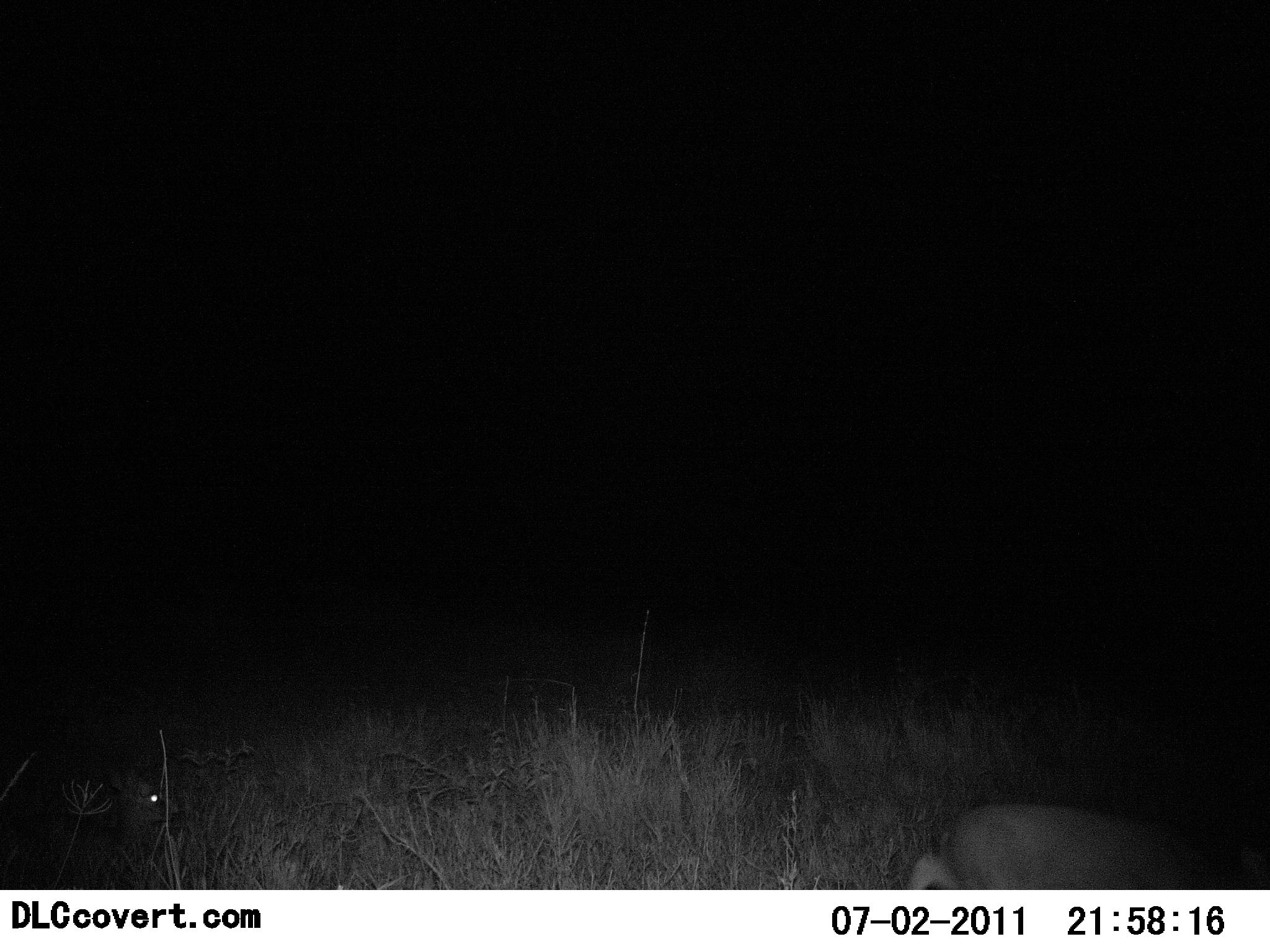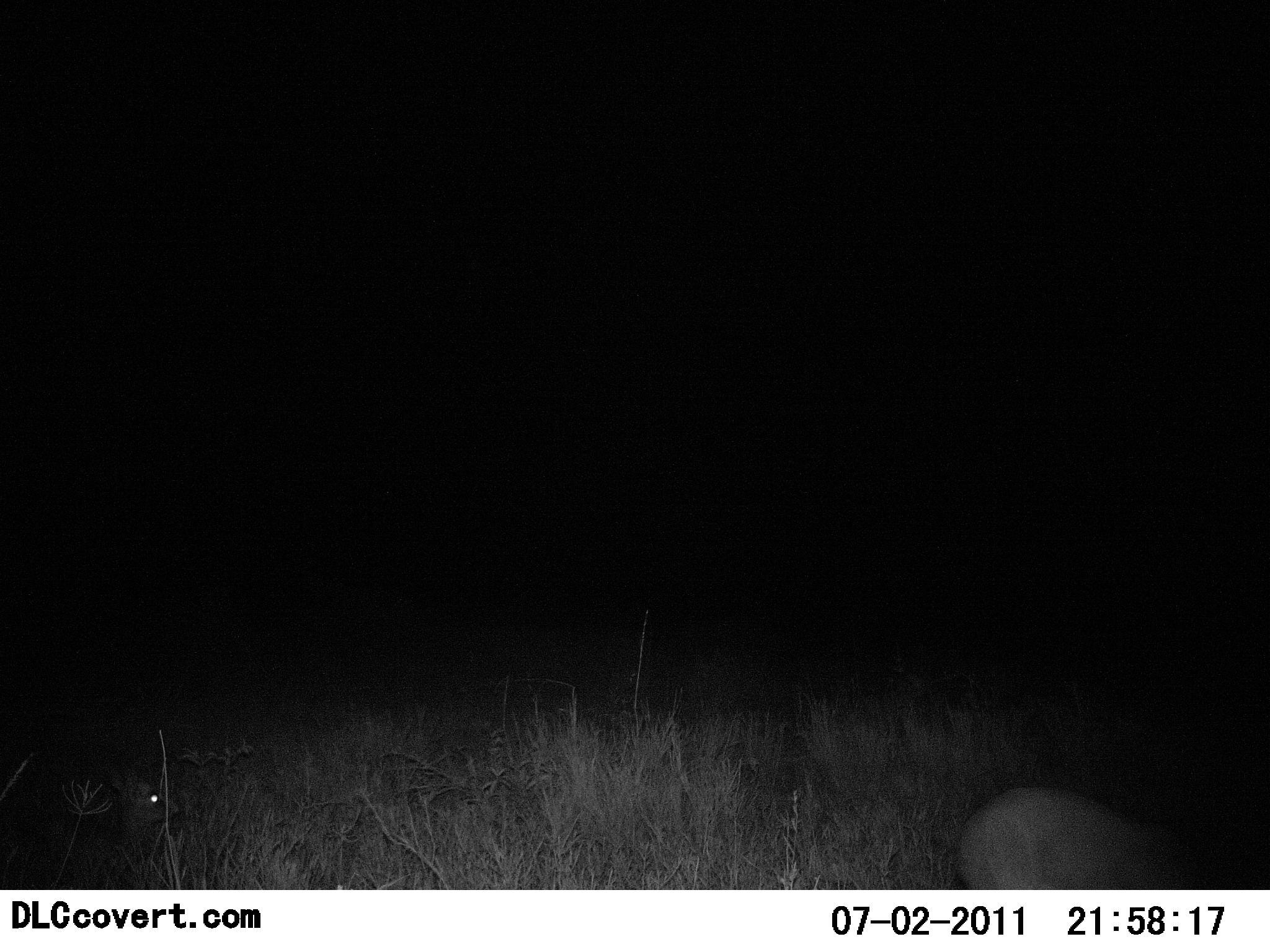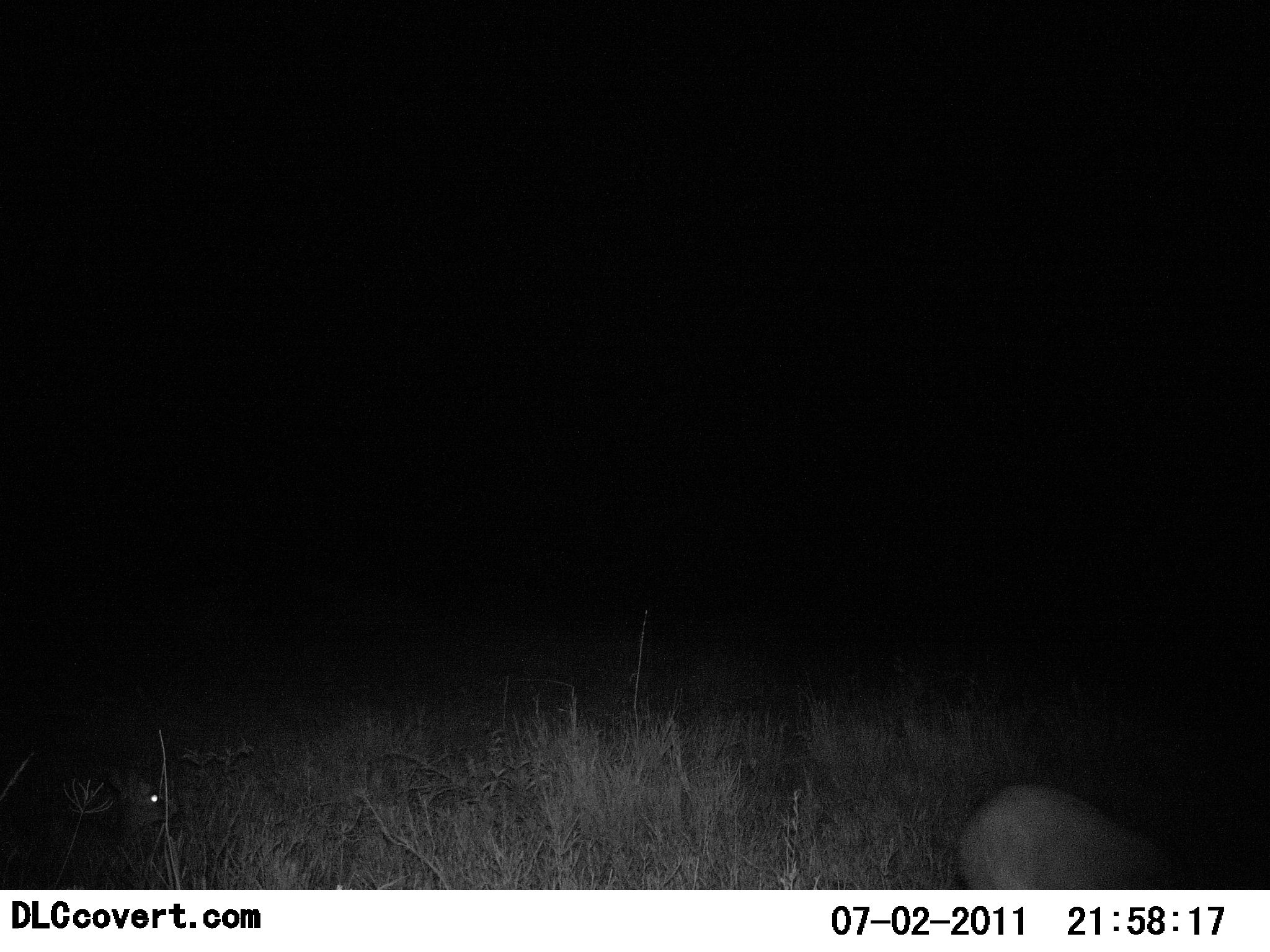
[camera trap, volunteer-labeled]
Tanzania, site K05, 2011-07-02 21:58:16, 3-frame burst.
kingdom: Animalia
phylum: Chordata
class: Mammalia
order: Artiodactyla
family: Bovidae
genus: Madoqua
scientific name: Madoqua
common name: dikdik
Dikdik (Madoqua), count 2. Behavior (volunteer vote fractions): standing 40%, resting 40%, moving 40%, interacting 20%. Young present (vote fraction): 20%. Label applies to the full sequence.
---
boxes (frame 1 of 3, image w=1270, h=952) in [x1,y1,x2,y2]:
animal: [902,802,1237,890]; [31,772,183,858]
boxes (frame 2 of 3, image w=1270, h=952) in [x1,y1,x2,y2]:
animal: [957,783,1228,890]; [81,770,179,844]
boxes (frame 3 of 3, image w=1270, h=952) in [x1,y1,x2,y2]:
animal: [957,783,1197,890]; [78,767,179,856]